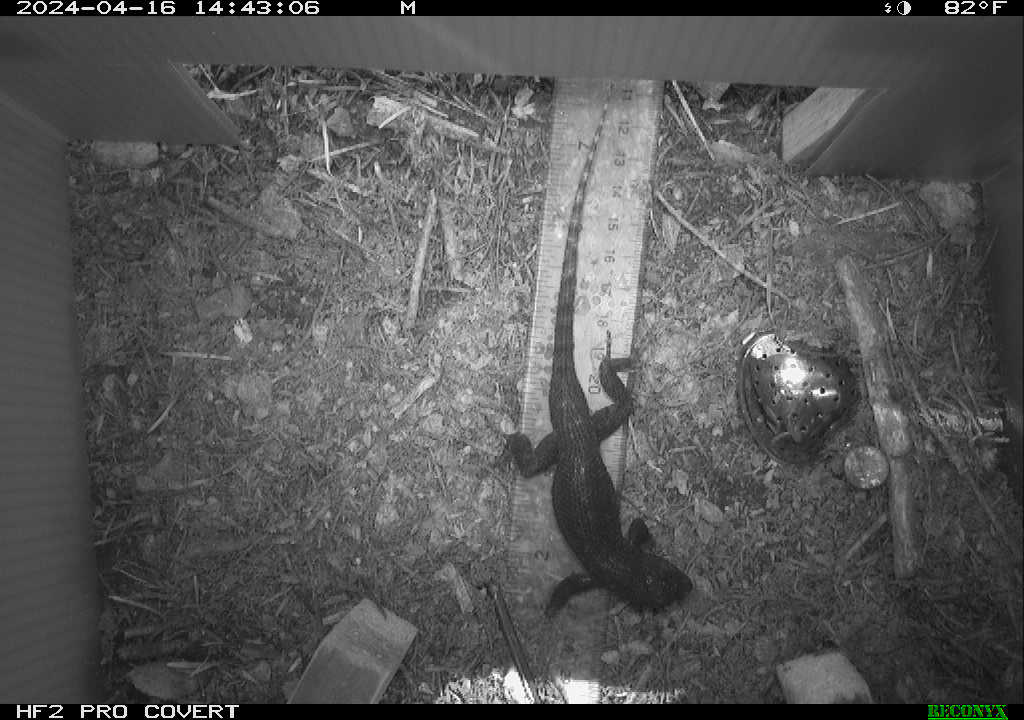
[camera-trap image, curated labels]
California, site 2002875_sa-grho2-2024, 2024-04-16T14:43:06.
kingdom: Animalia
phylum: Chordata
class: Reptilia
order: Squamata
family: Phrynosomatidae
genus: Sceloporus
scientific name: Sceloporus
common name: spiny lizards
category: sceloporus species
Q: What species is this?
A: Sceloporus species (spiny lizards) (Sceloporus).